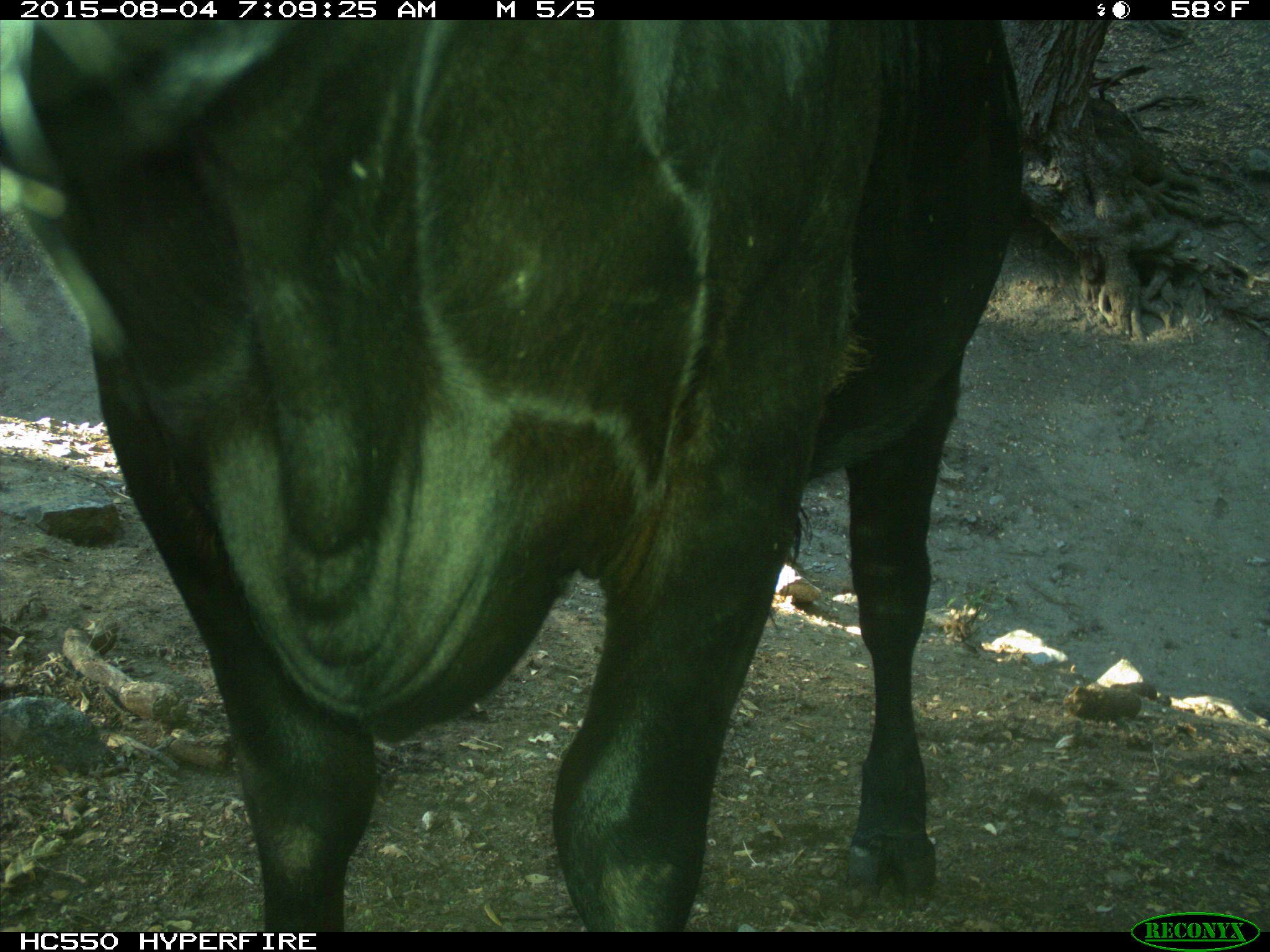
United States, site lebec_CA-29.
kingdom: Animalia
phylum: Chordata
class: Mammalia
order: Artiodactyla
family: Bovidae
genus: Bos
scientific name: Bos taurus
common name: domestic cow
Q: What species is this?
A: Bos taurus (domestic cow).